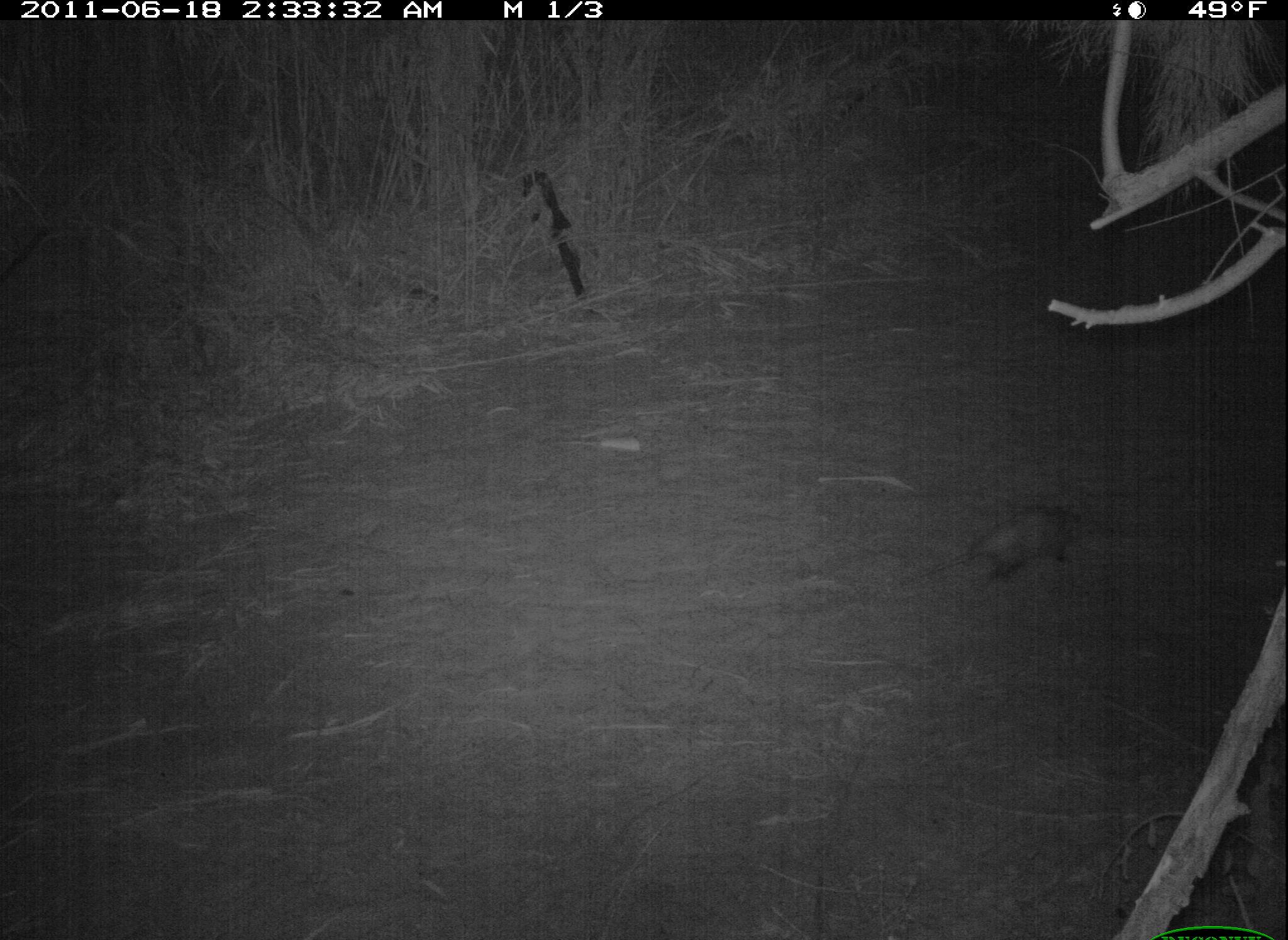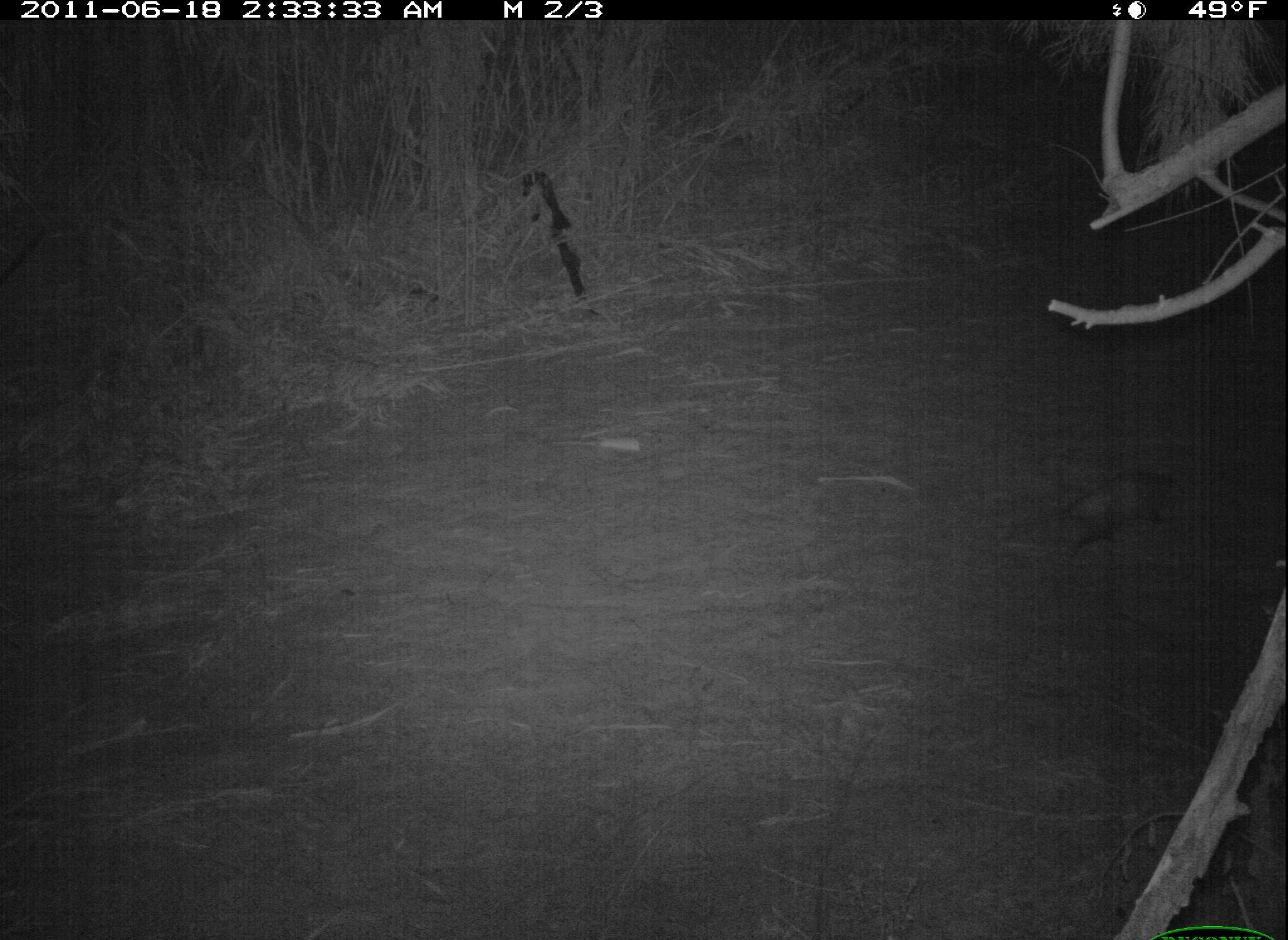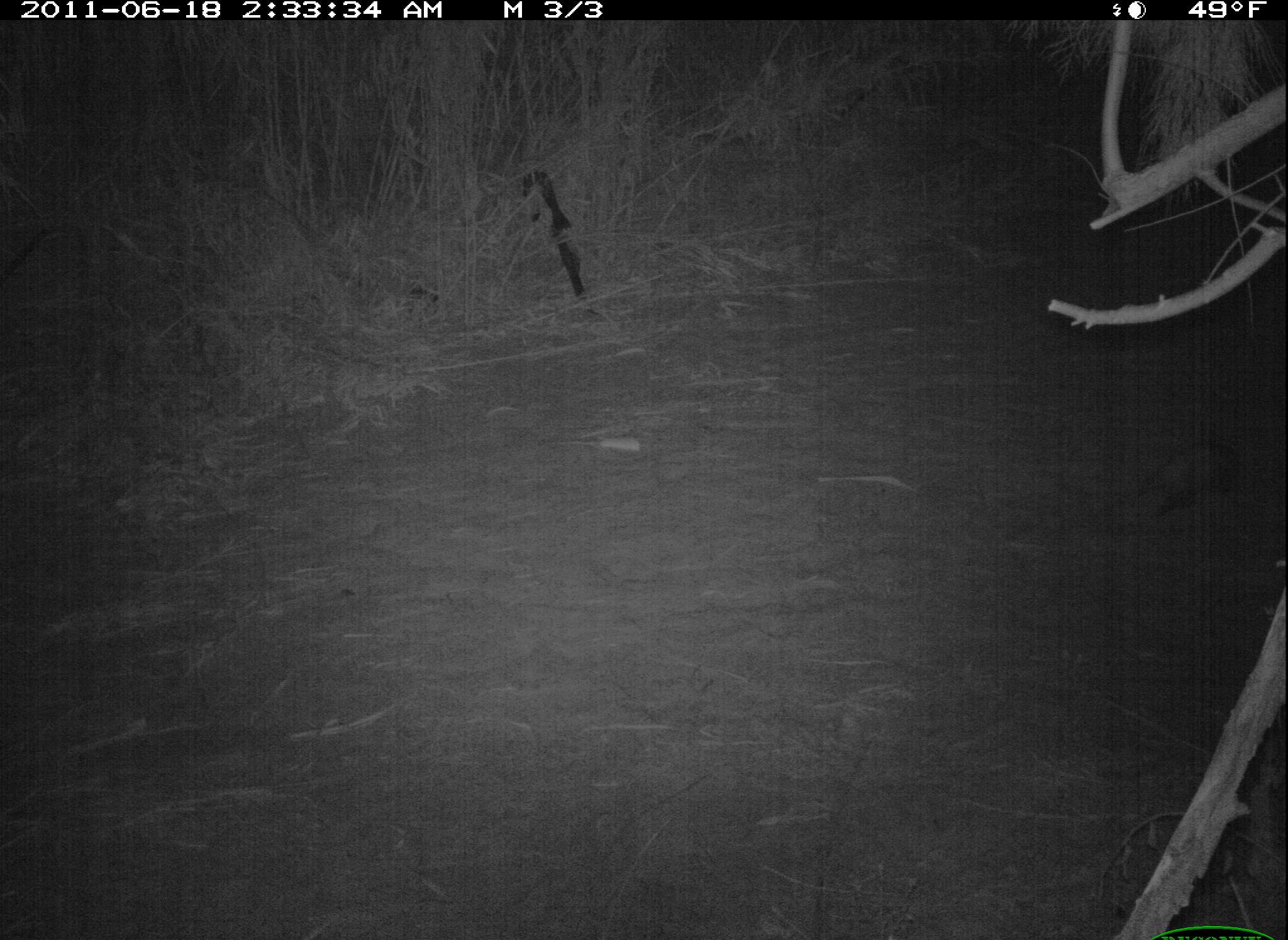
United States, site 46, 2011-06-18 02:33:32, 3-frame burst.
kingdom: Animalia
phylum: Chordata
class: Mammalia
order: Didelphimorphia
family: Didelphidae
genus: Didelphis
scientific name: Didelphis virginiana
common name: virginia opossum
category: opossum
Opossum (virginia opossum) (Didelphis virginiana).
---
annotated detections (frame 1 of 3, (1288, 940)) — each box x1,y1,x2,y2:
opossum: 898,491,1121,602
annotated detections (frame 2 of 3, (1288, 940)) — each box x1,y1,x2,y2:
opossum: 1032,433,1206,588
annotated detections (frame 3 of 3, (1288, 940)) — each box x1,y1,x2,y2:
opossum: 1130,427,1278,532